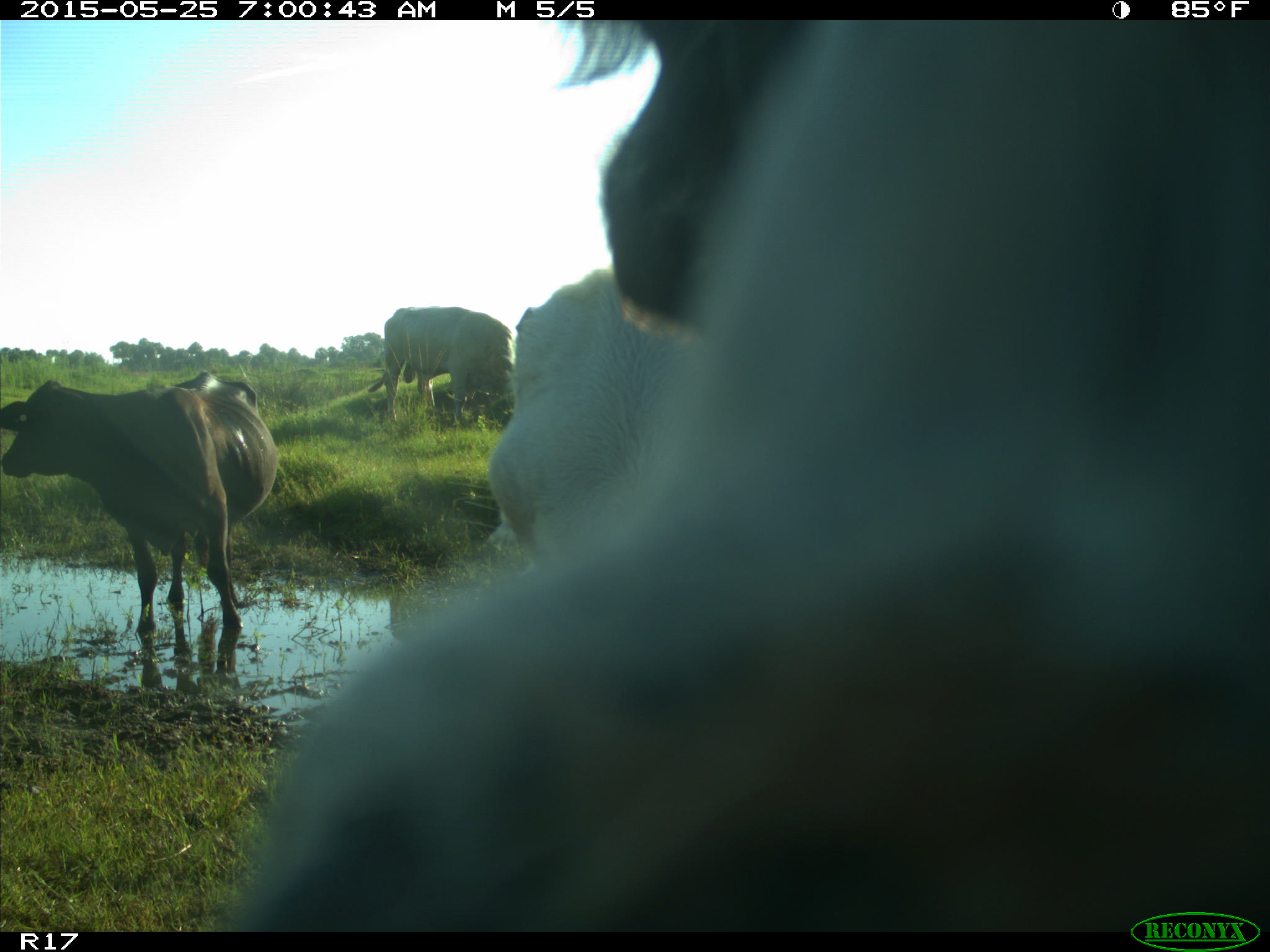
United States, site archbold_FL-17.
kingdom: Animalia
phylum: Chordata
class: Mammalia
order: Artiodactyla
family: Bovidae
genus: Bos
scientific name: Bos taurus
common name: domestic cow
Bos taurus (domestic cow).